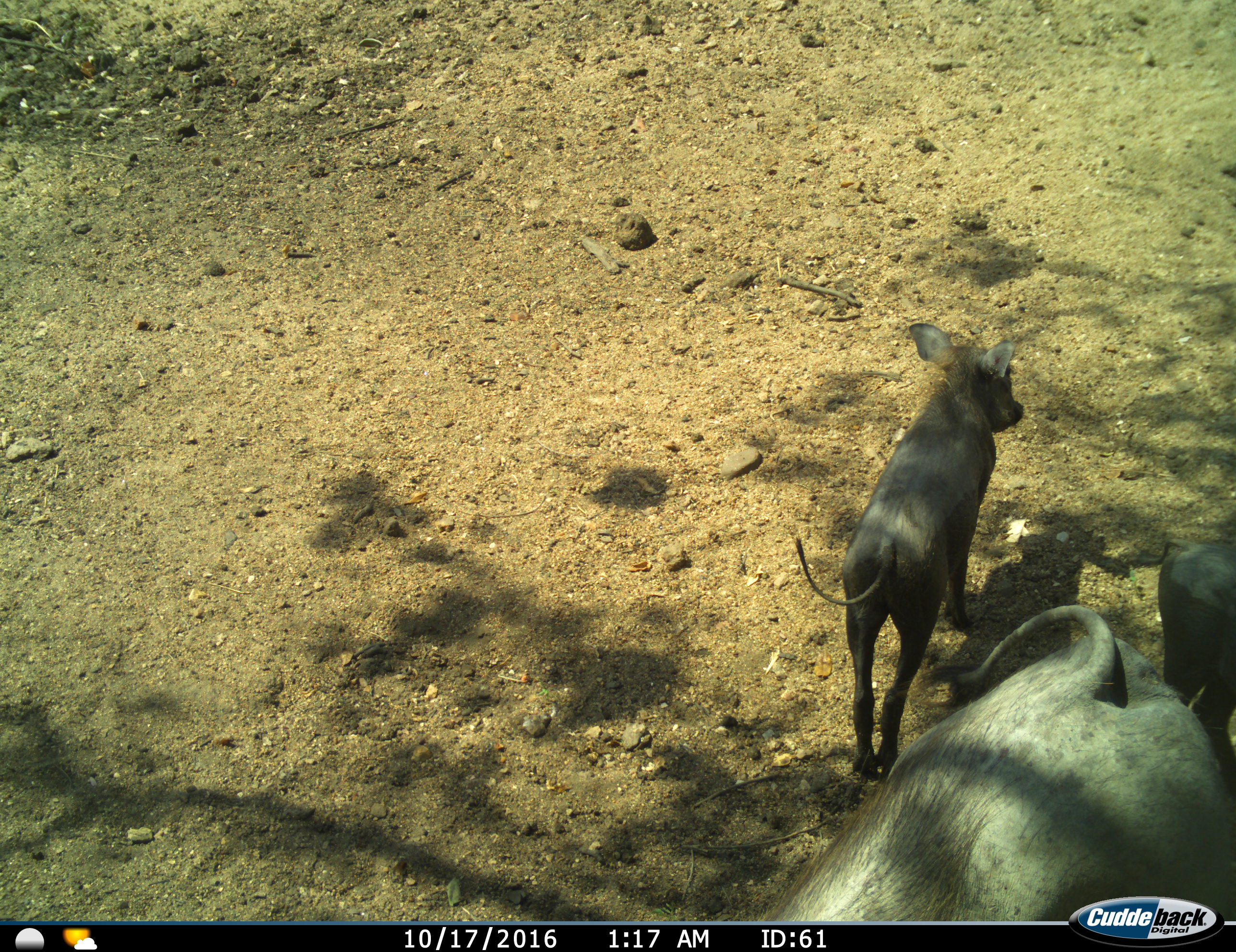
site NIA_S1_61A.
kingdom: Animalia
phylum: Chordata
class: Mammalia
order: Artiodactyla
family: Suidae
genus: Phacochoerus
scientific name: Phacochoerus africanus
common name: warthog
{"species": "warthog (Phacochoerus africanus)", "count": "3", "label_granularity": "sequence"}